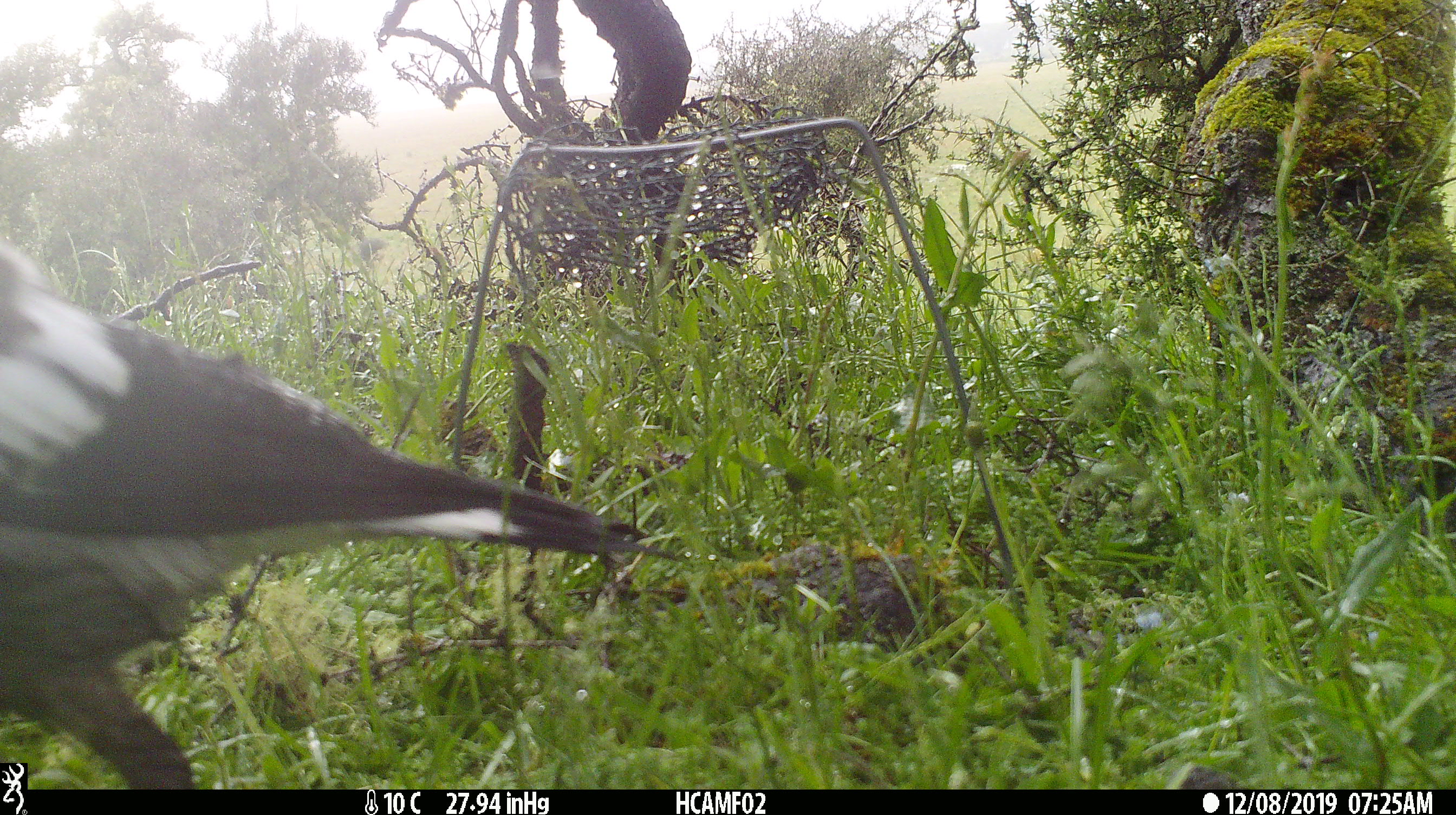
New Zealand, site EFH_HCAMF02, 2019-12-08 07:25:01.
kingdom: Animalia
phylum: Chordata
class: Aves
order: Passeriformes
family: Artamidae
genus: Gymnorhina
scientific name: Gymnorhina tibicen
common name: australian magpie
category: magpie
Magpie (australian magpie) (Gymnorhina tibicen).